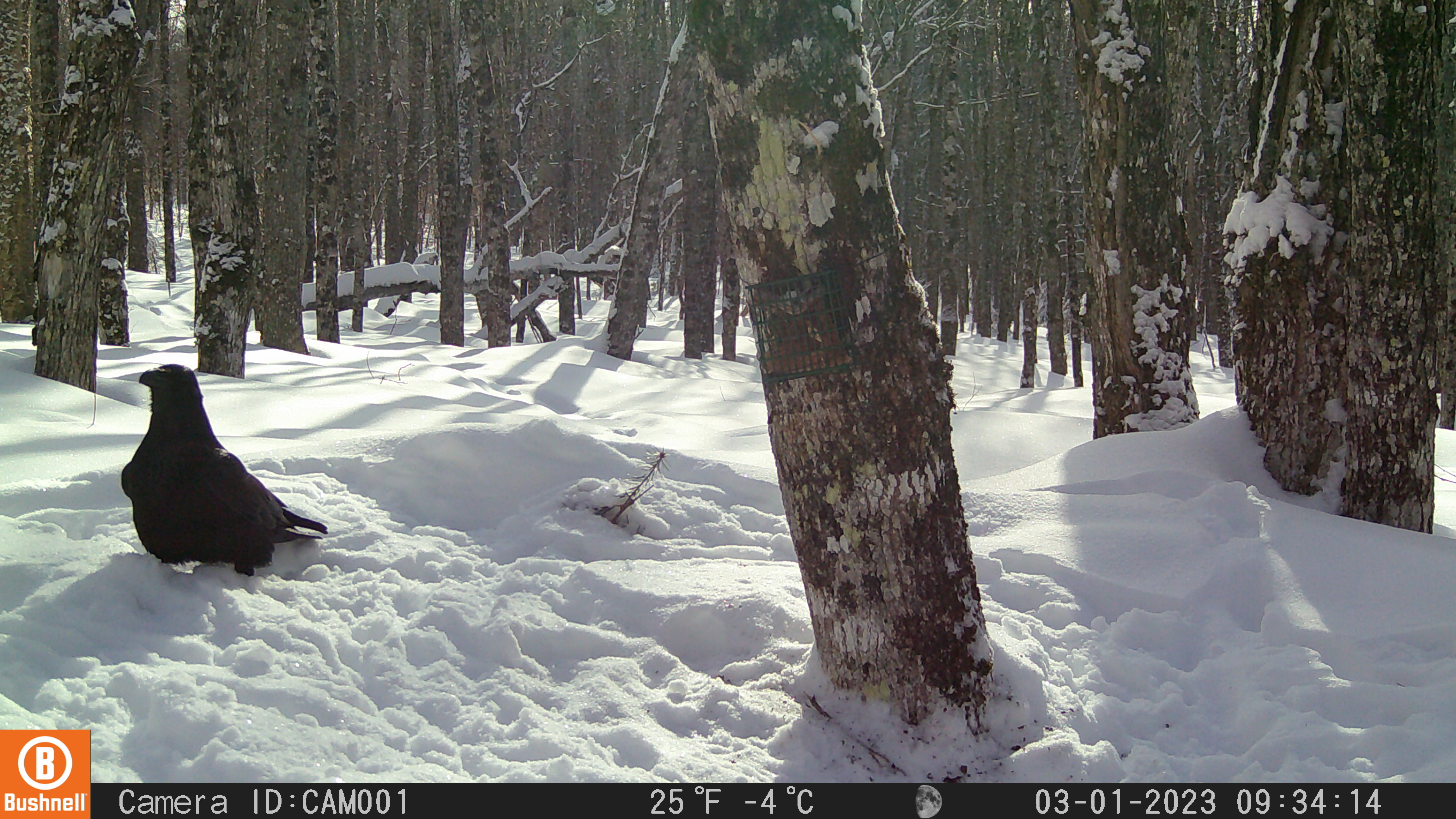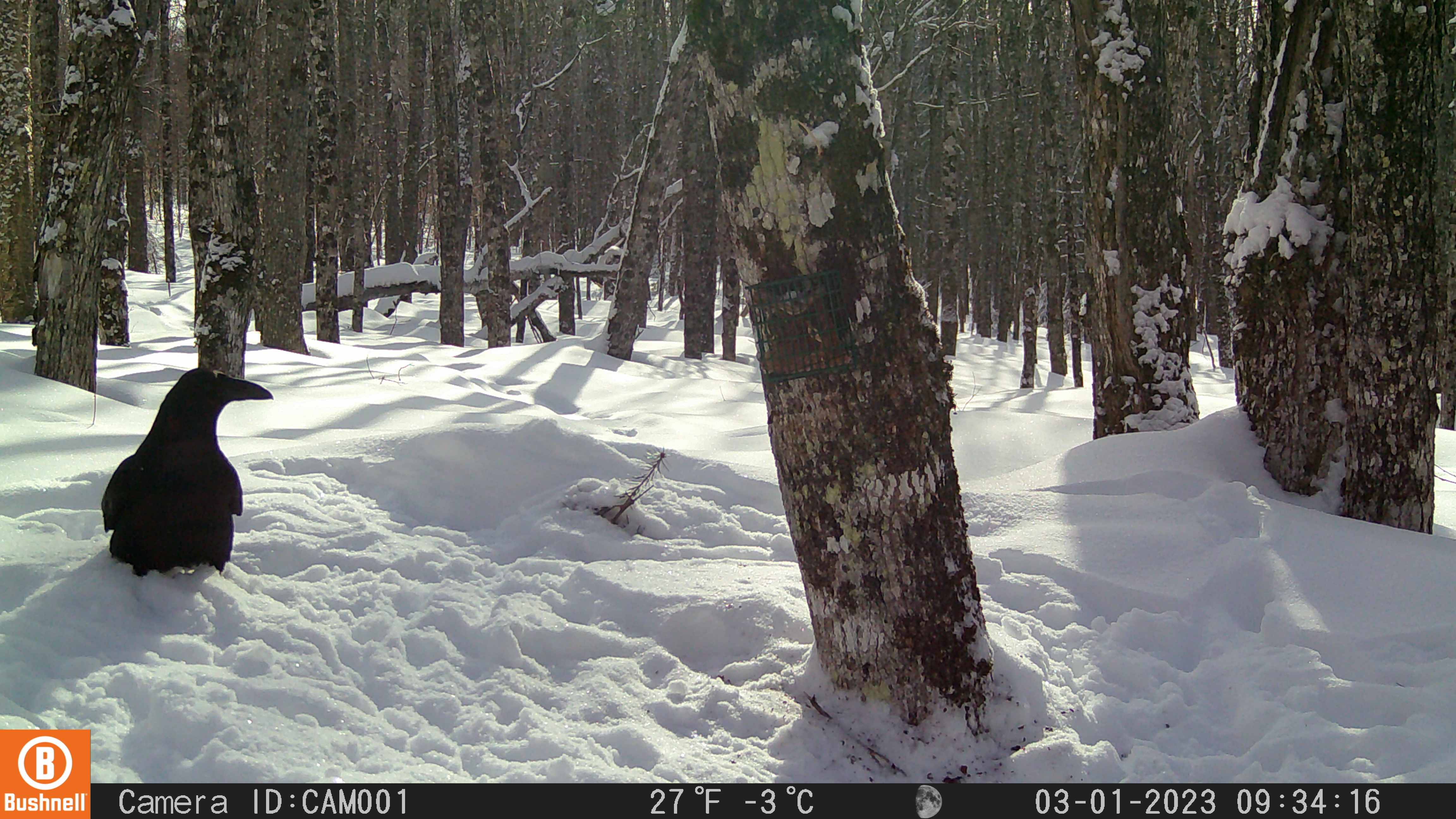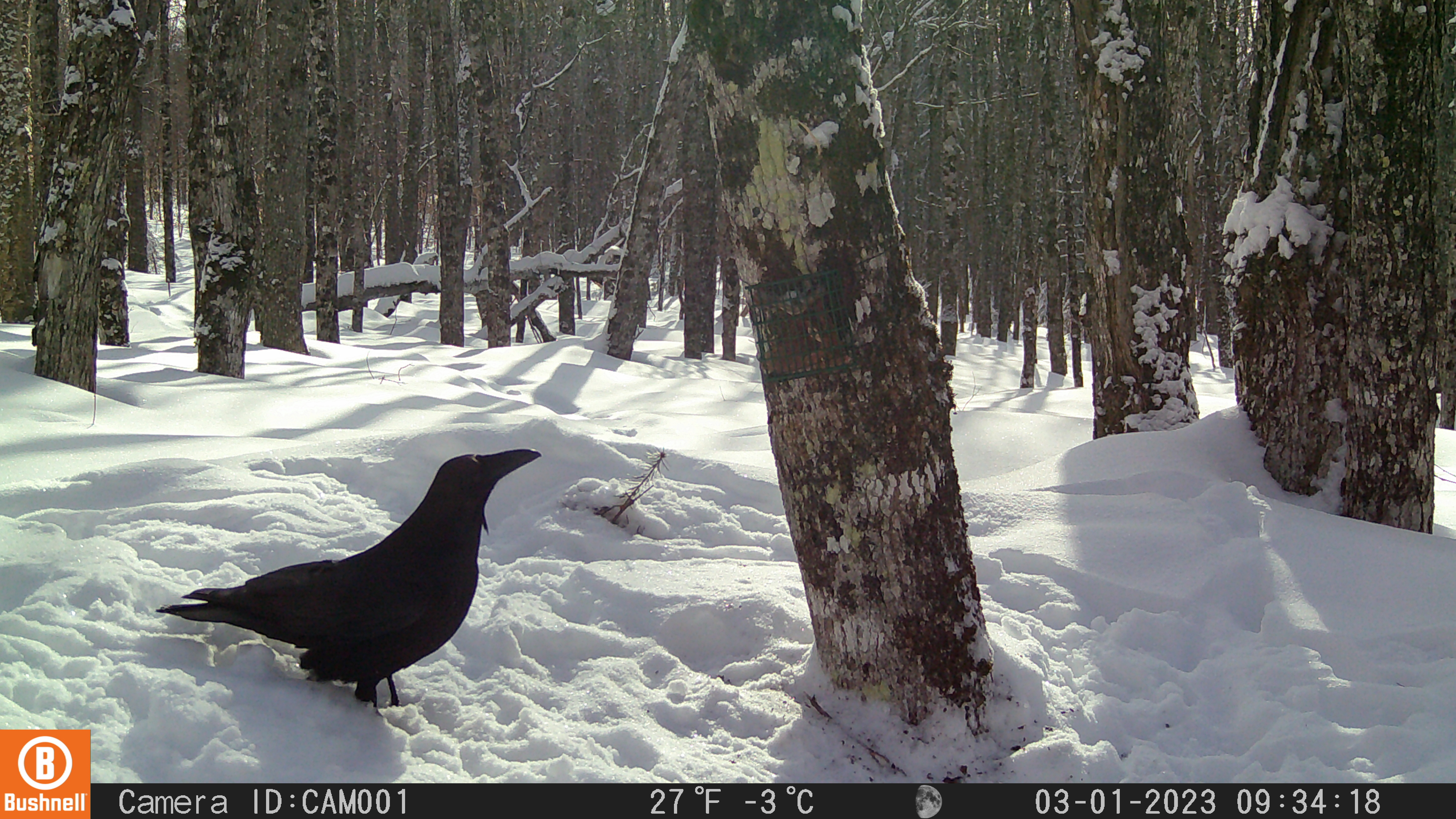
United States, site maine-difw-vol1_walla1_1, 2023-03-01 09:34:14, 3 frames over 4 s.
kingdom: Animalia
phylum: Chordata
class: Aves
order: Passeriformes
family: Corvidae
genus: Corvus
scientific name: Corvus corax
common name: common raven